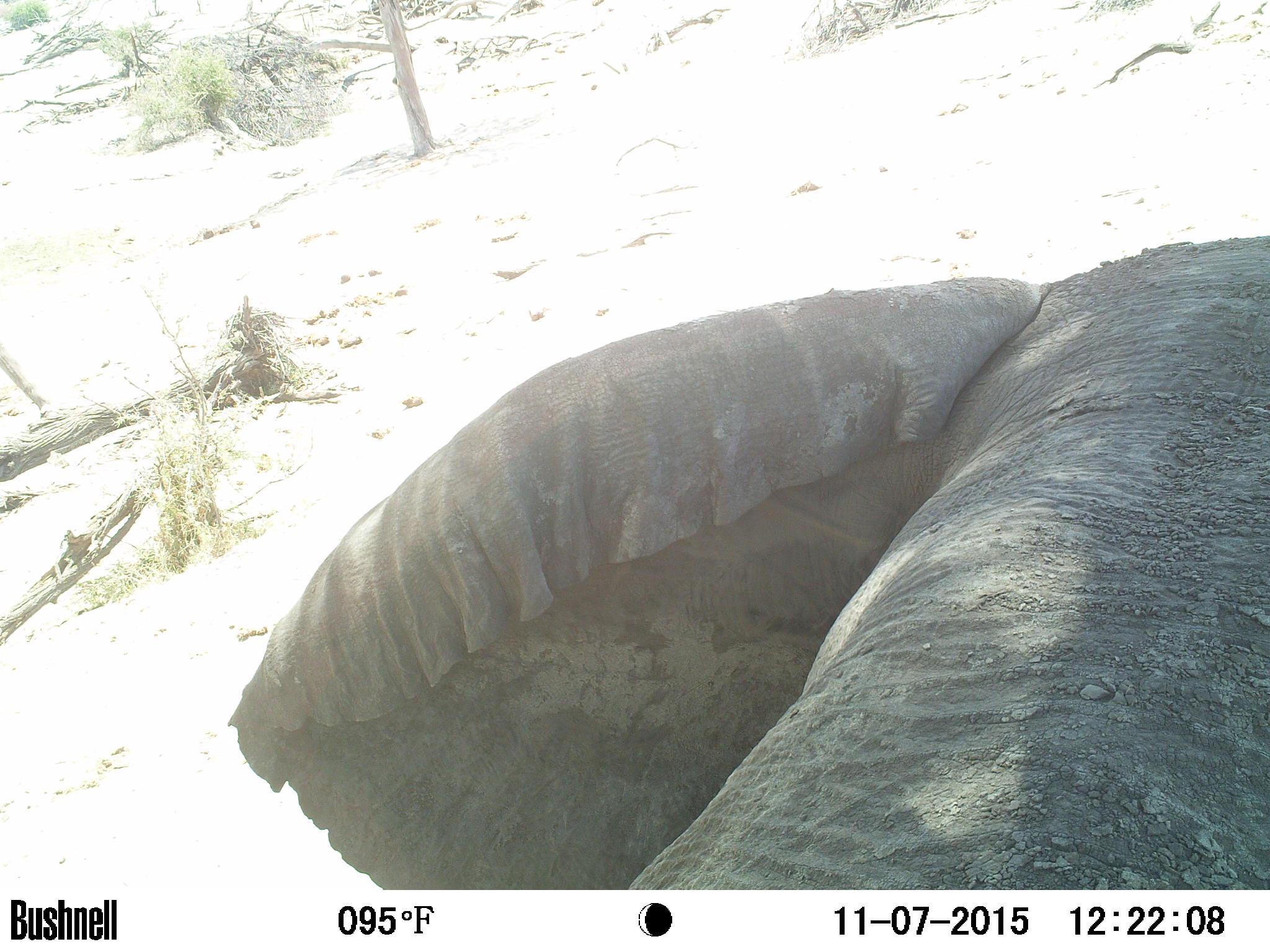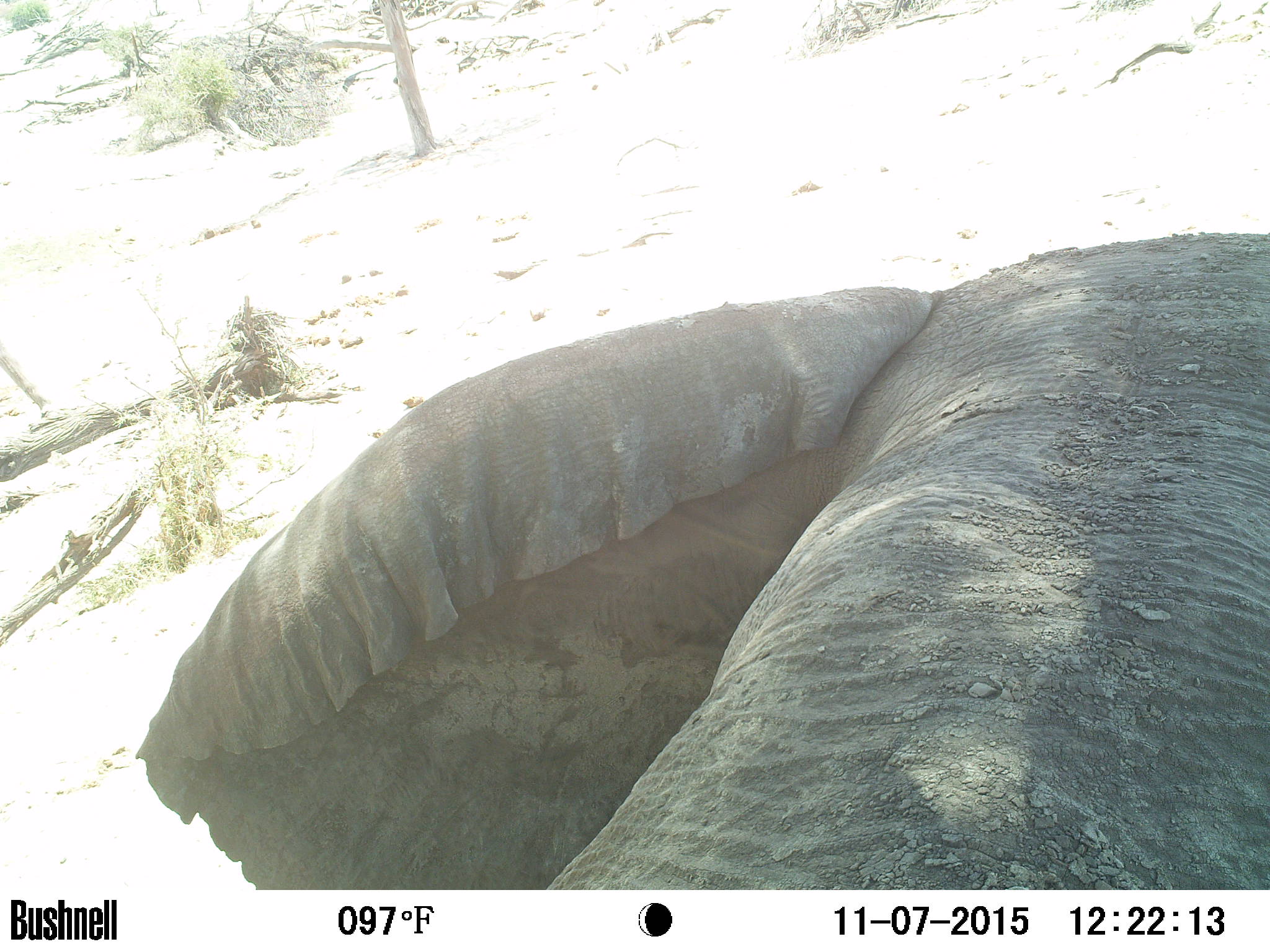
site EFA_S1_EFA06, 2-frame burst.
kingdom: Animalia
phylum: Chordata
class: Mammalia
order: Proboscidea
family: Elephantidae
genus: Loxodonta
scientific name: Loxodonta africana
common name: african bush elephant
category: elephant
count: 1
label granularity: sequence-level